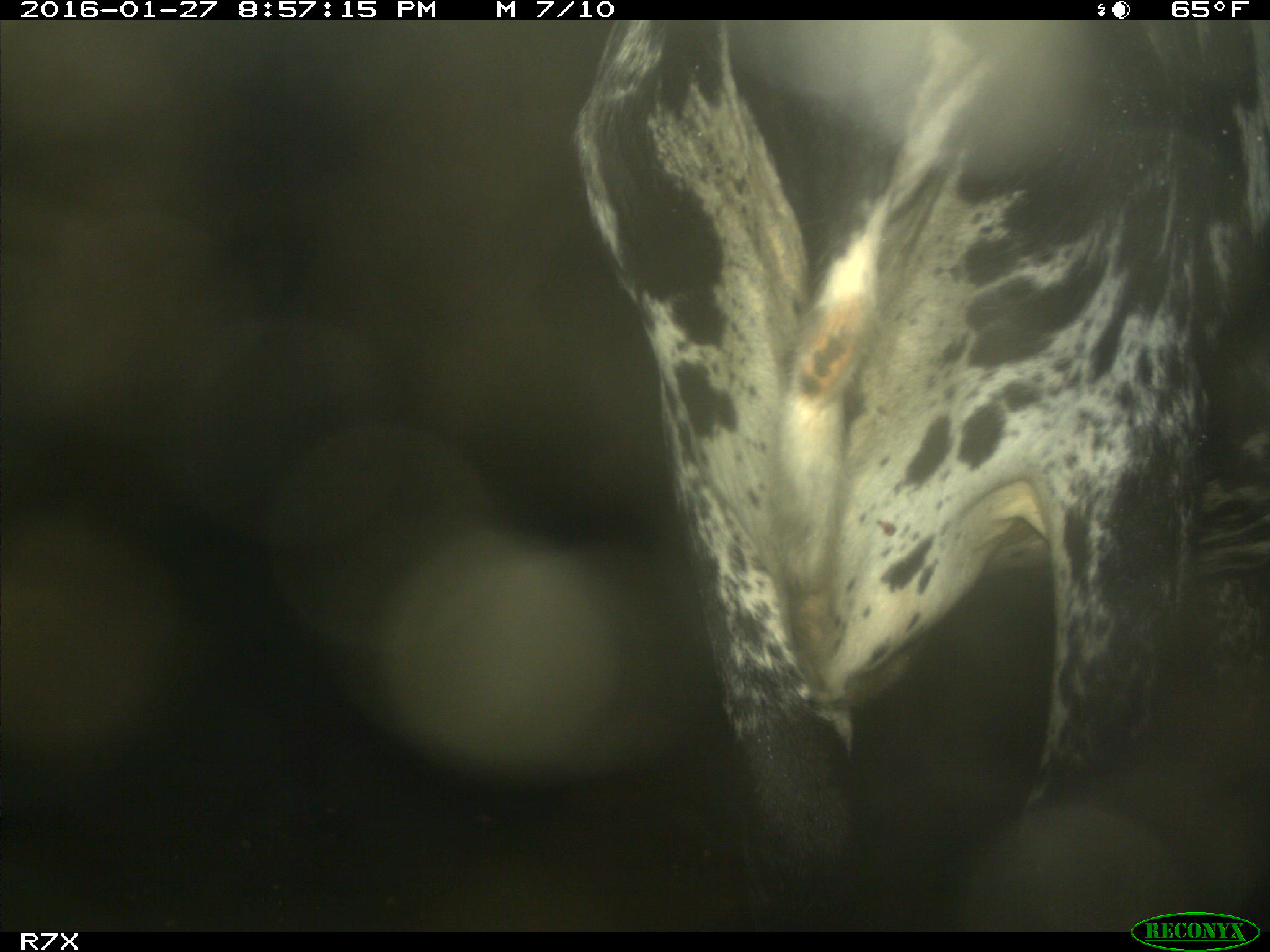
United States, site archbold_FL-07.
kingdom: Animalia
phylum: Chordata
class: Mammalia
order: Artiodactyla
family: Bovidae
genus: Bos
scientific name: Bos taurus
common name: domestic cow